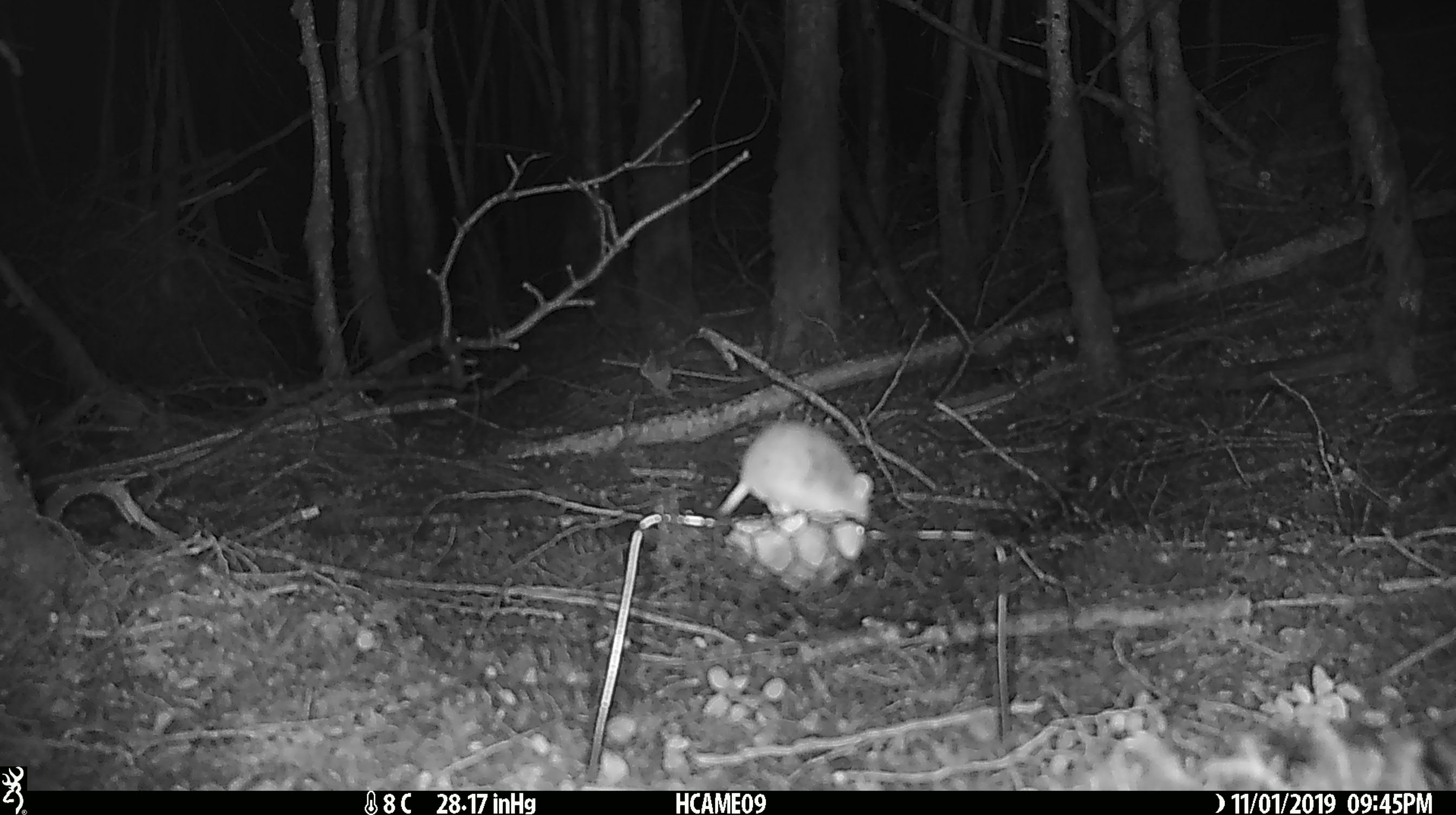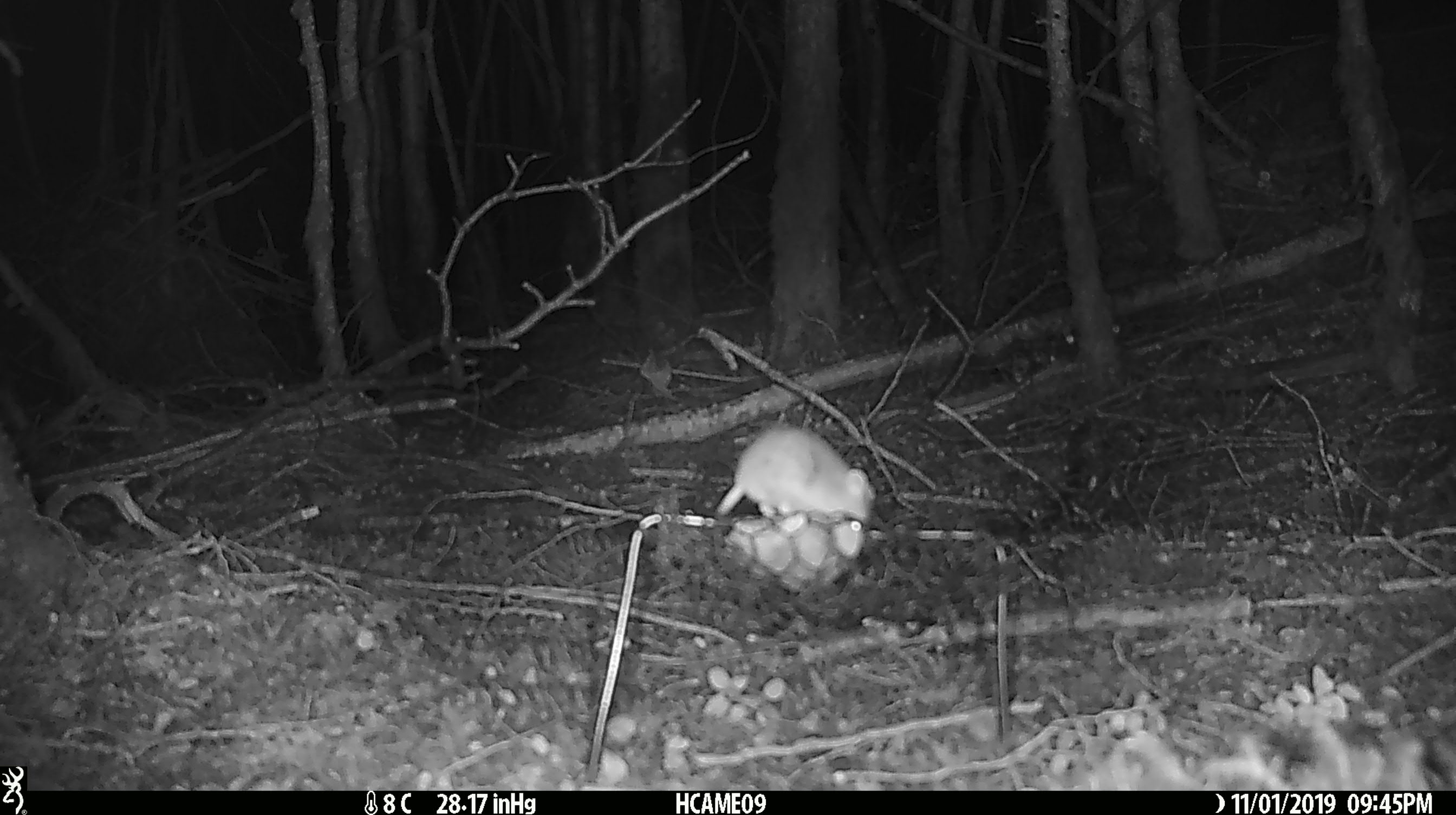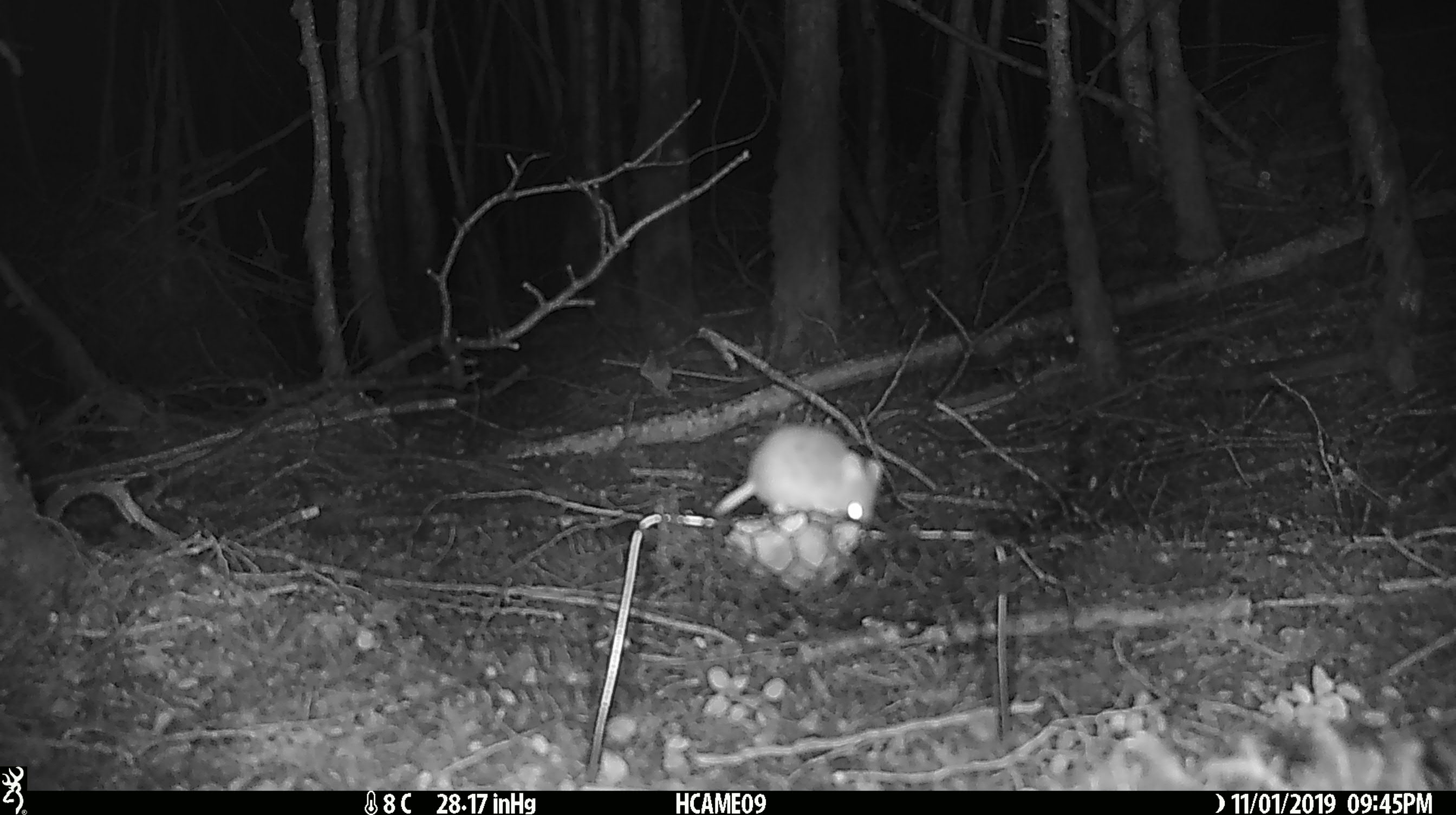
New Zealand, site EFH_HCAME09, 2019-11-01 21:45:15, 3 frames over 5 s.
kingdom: Animalia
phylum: Chordata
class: Mammalia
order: Rodentia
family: Muridae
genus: Mus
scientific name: Mus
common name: mouse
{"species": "mouse (Mus)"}